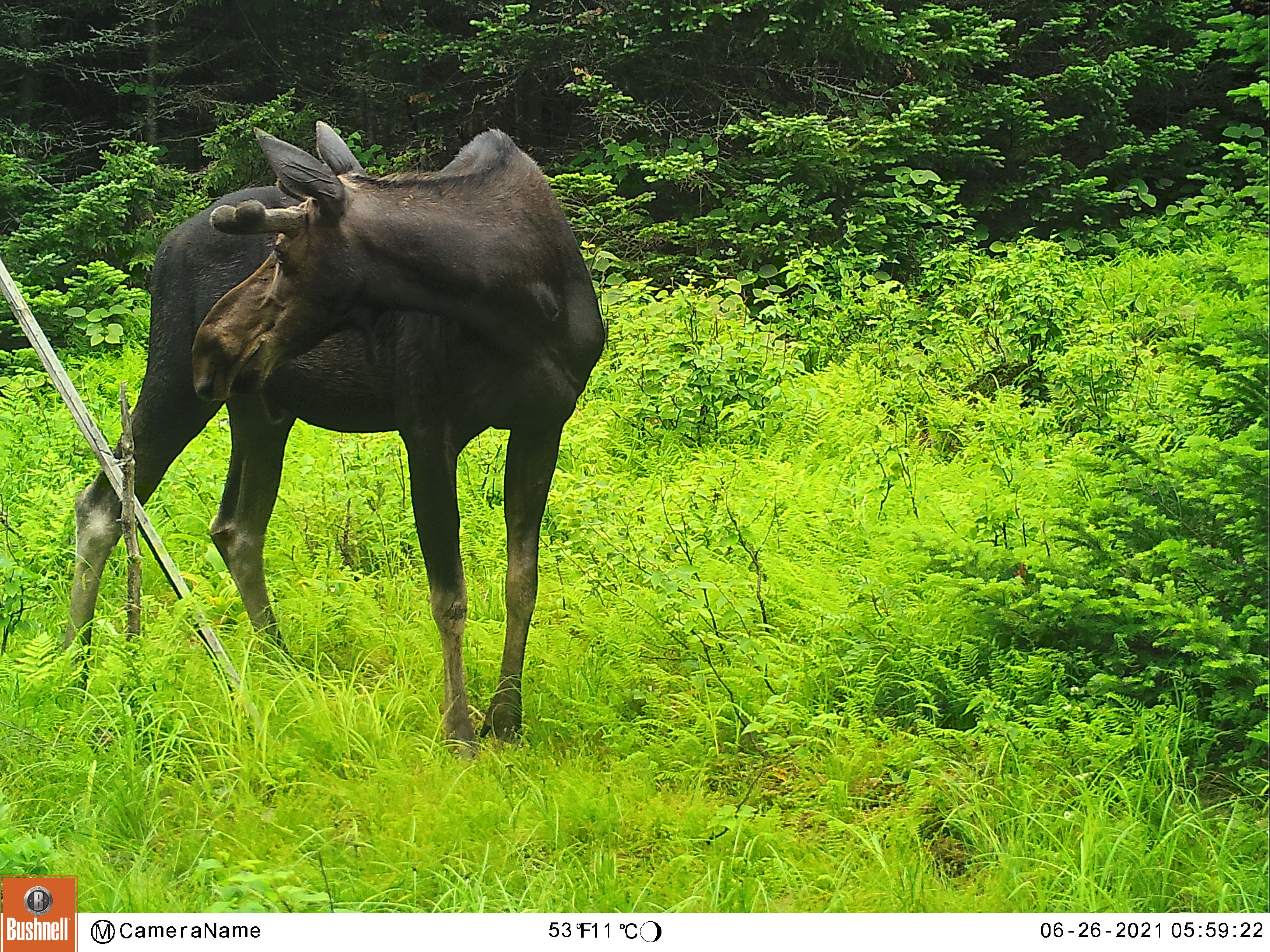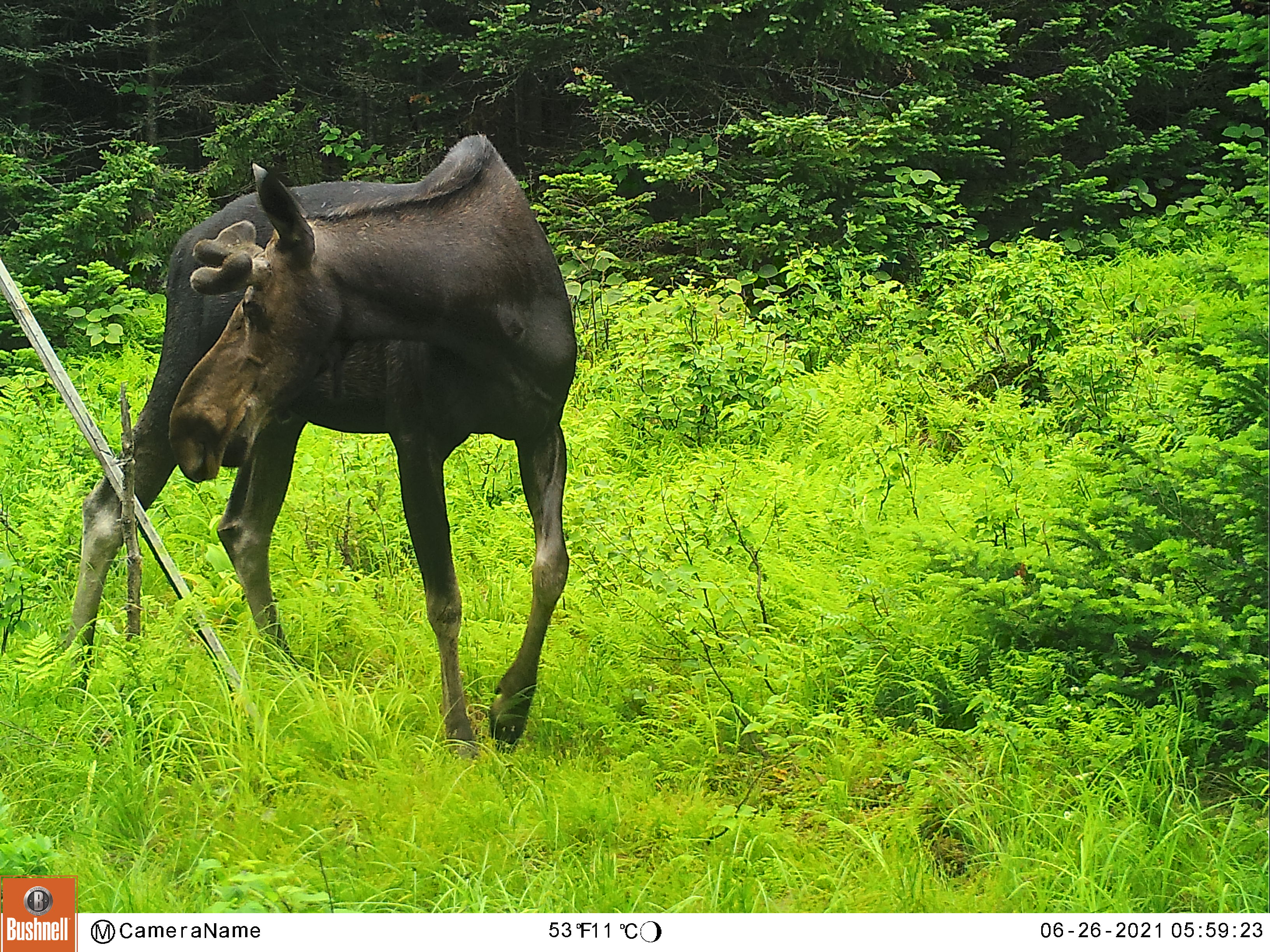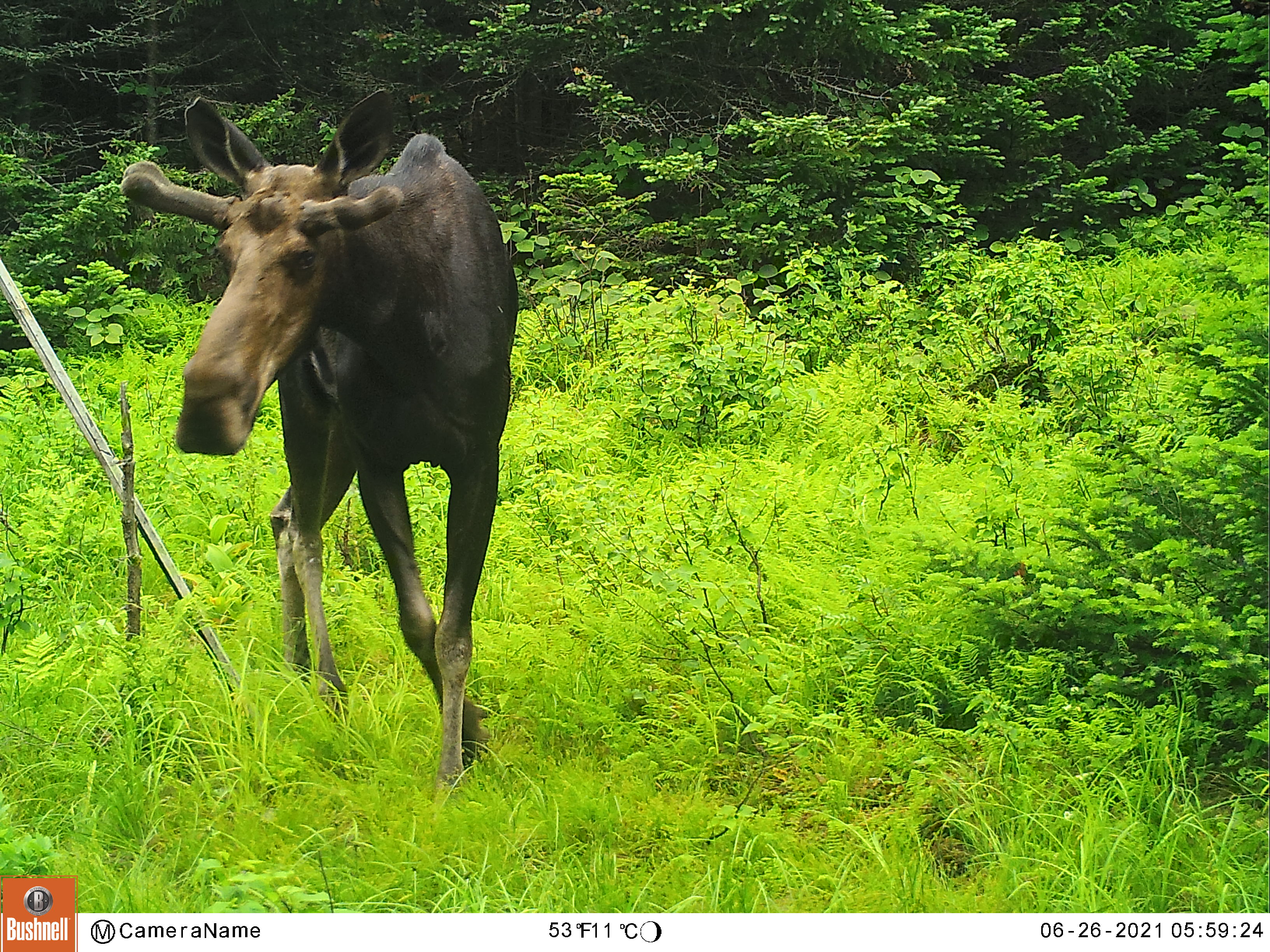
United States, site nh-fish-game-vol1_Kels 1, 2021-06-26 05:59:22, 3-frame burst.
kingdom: Animalia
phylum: Chordata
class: Mammalia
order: Artiodactyla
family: Cervidae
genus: Alces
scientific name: Alces alces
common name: moose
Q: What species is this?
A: Moose (Alces alces).